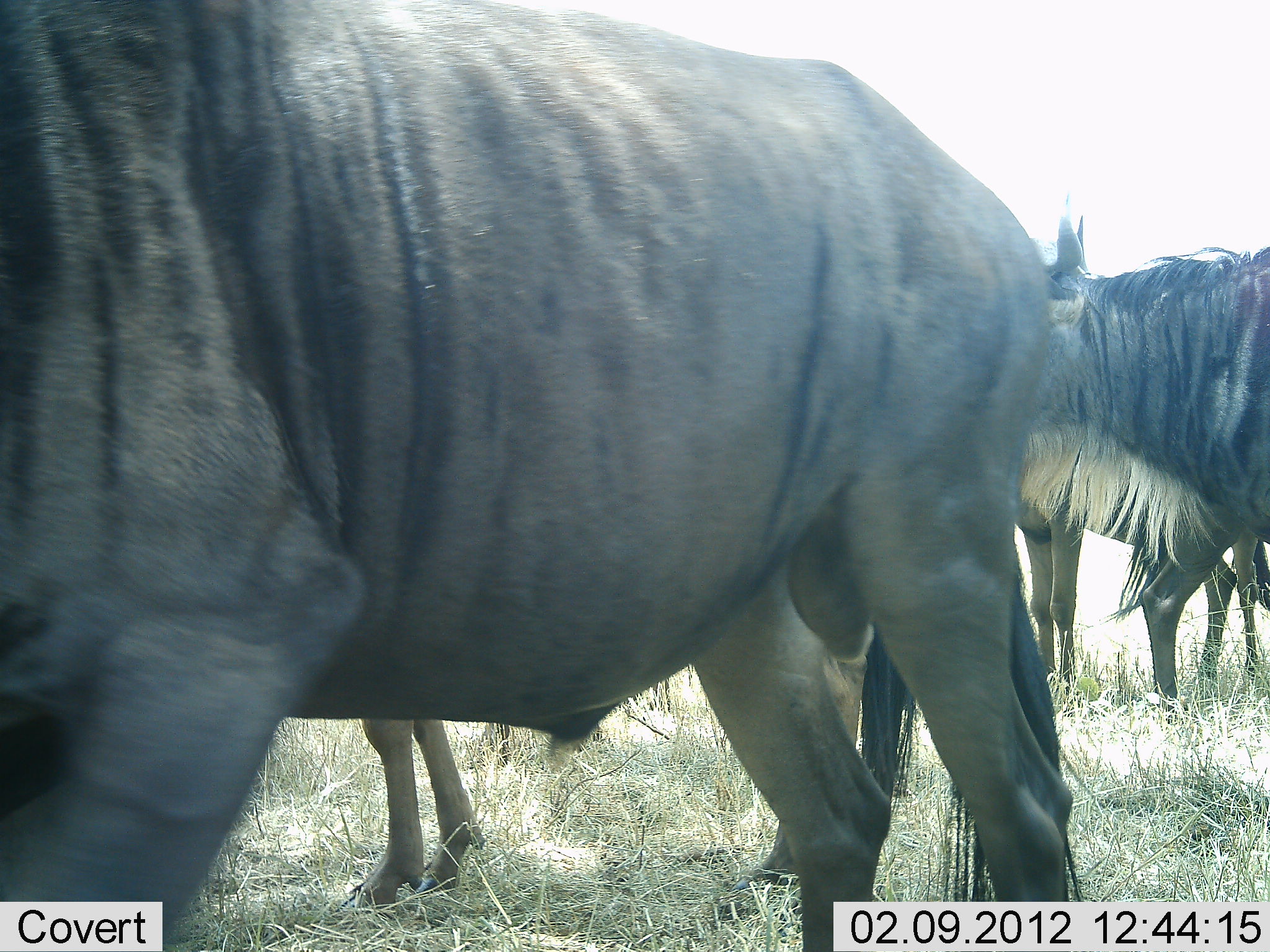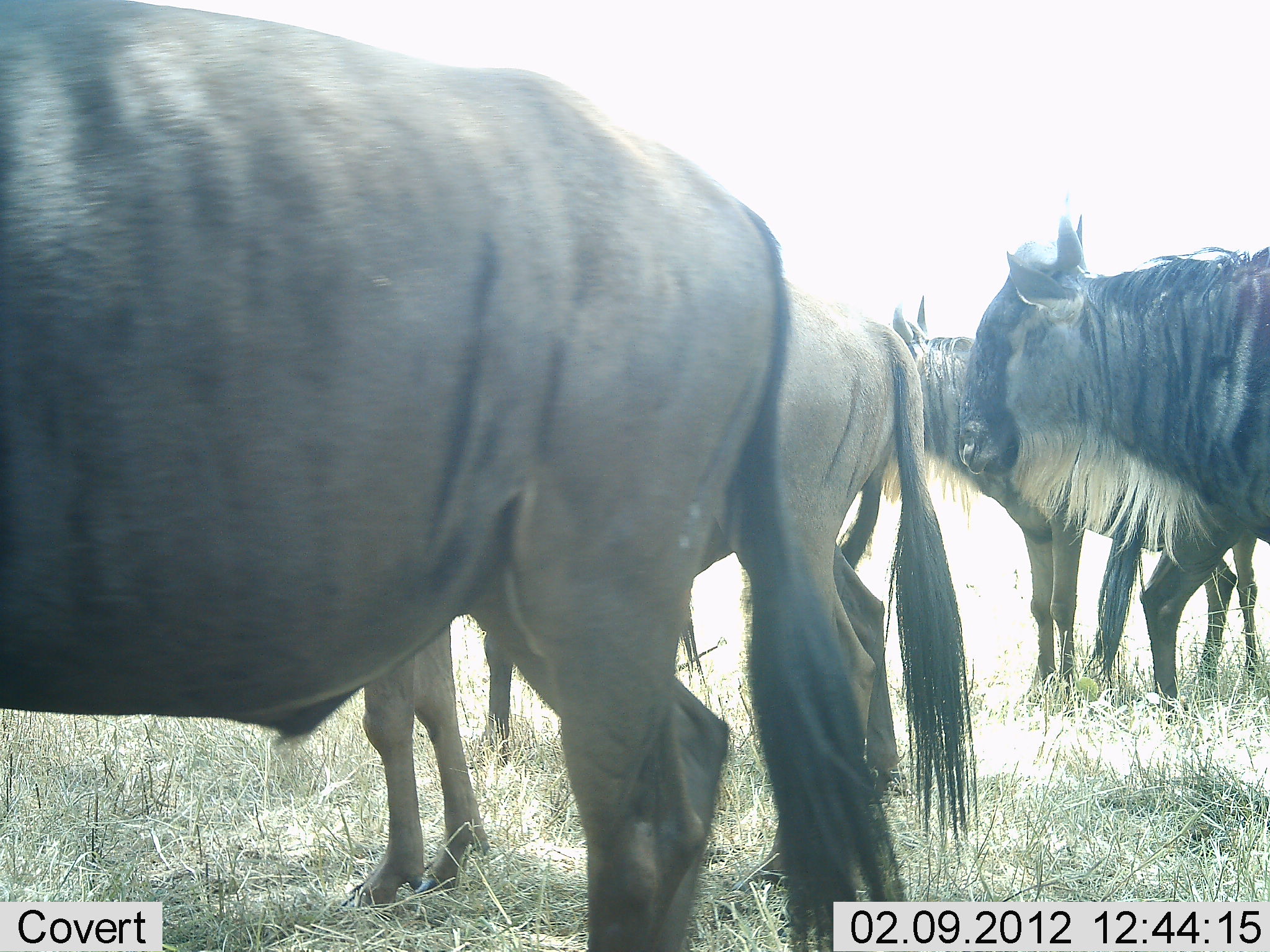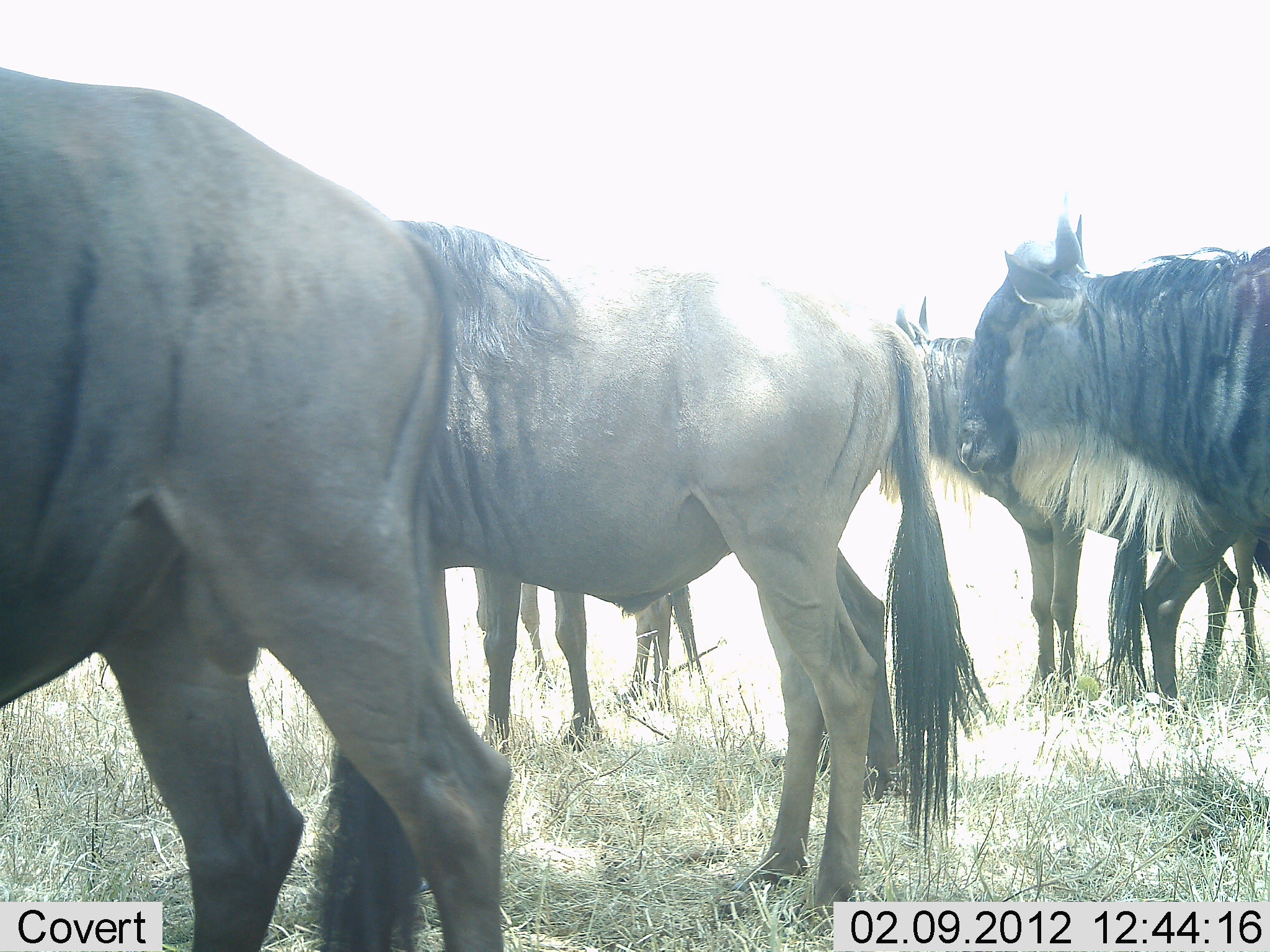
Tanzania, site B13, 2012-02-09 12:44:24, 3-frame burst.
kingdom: Animalia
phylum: Chordata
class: Mammalia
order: Artiodactyla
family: Bovidae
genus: Connochaetes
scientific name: Connochaetes taurinus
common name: blue wildebeest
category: wildebeest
Wildebeest (blue wildebeest) (Connochaetes taurinus), count 5. Behavior (volunteer vote fractions): standing 91%, resting 0%, moving 70%, interacting 0%. Young present (vote fraction): 0%. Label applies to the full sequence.